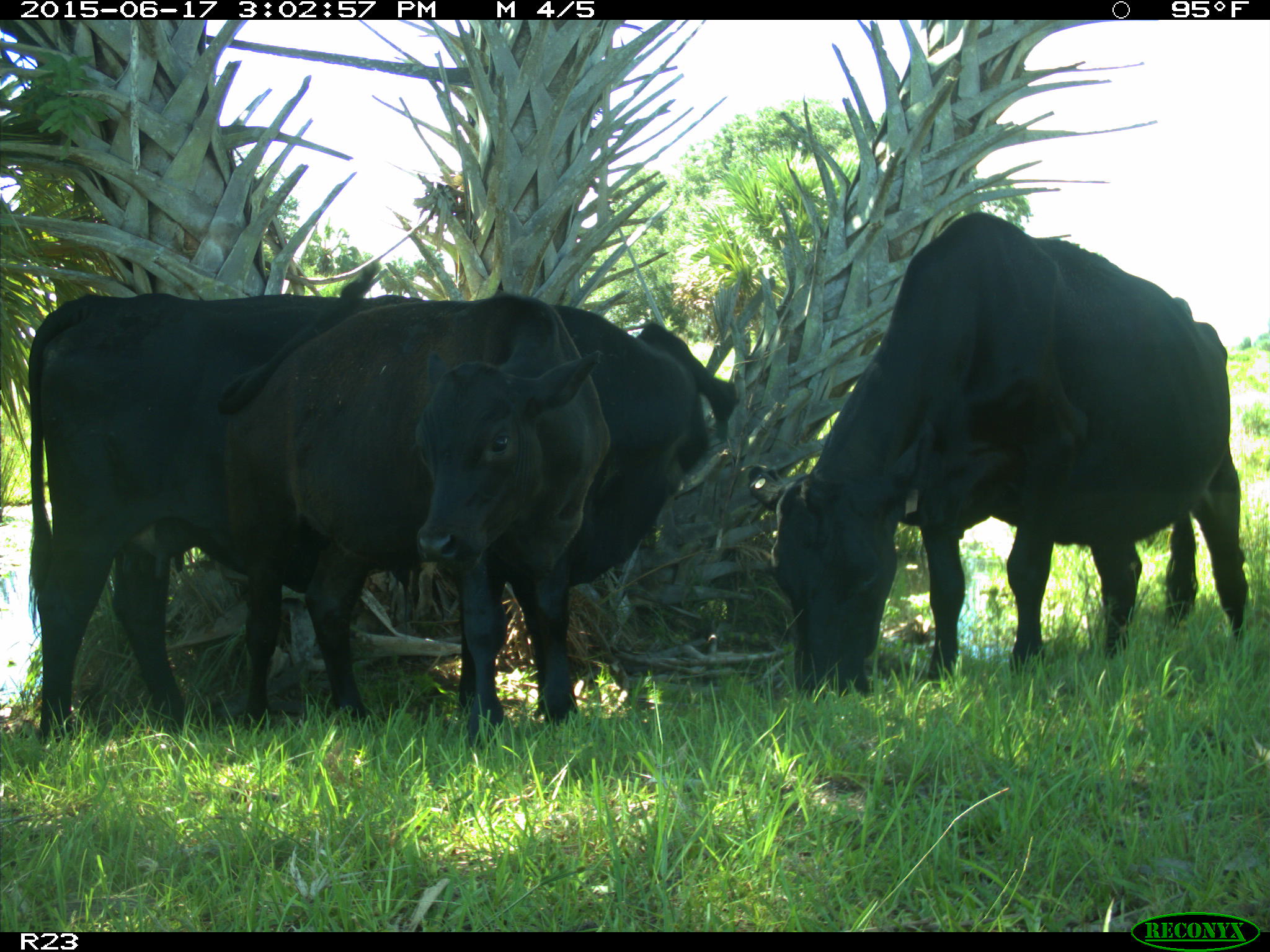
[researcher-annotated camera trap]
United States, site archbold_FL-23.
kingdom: Animalia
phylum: Chordata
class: Mammalia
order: Artiodactyla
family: Bovidae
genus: Bos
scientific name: Bos taurus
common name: domestic cow